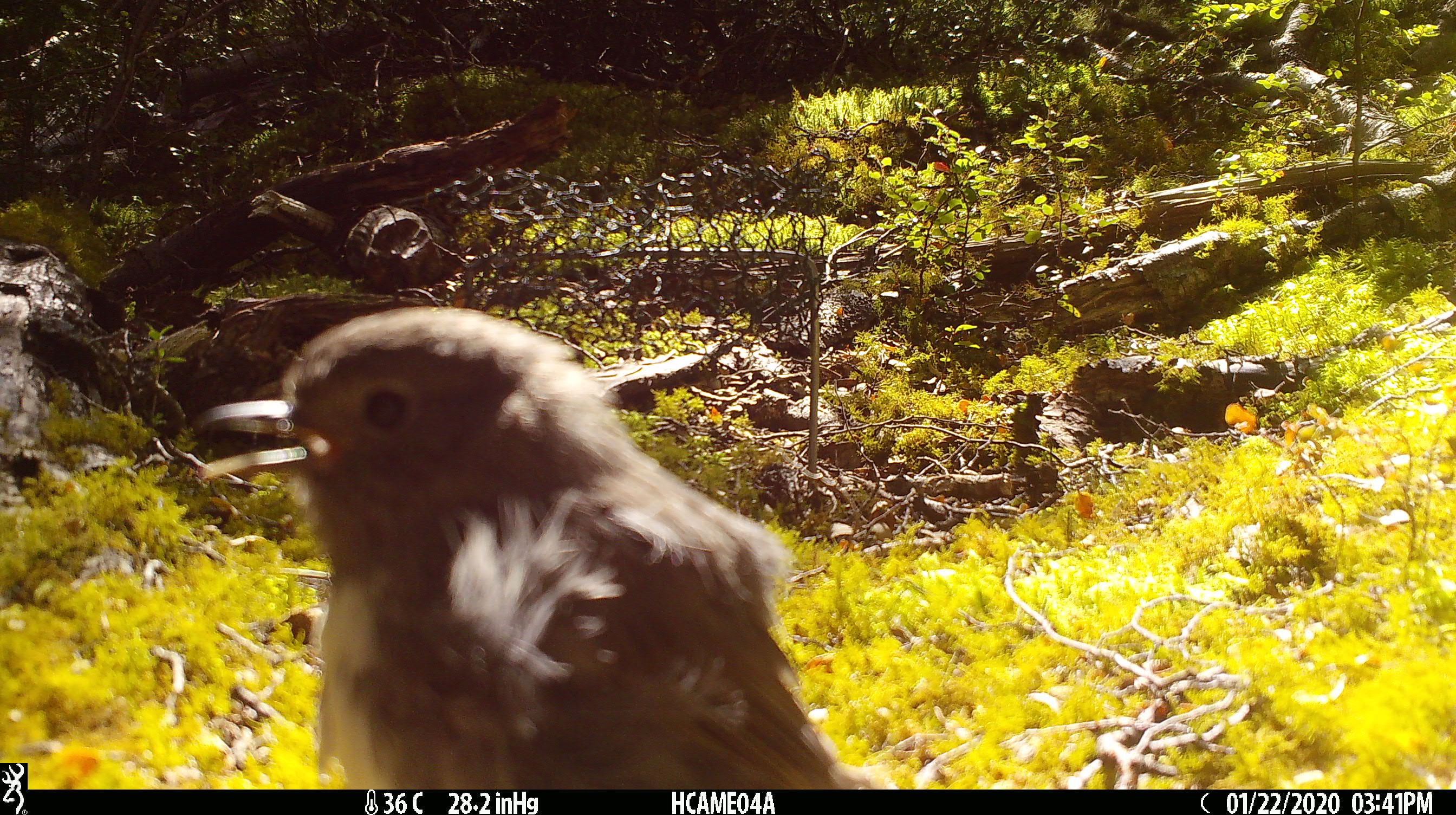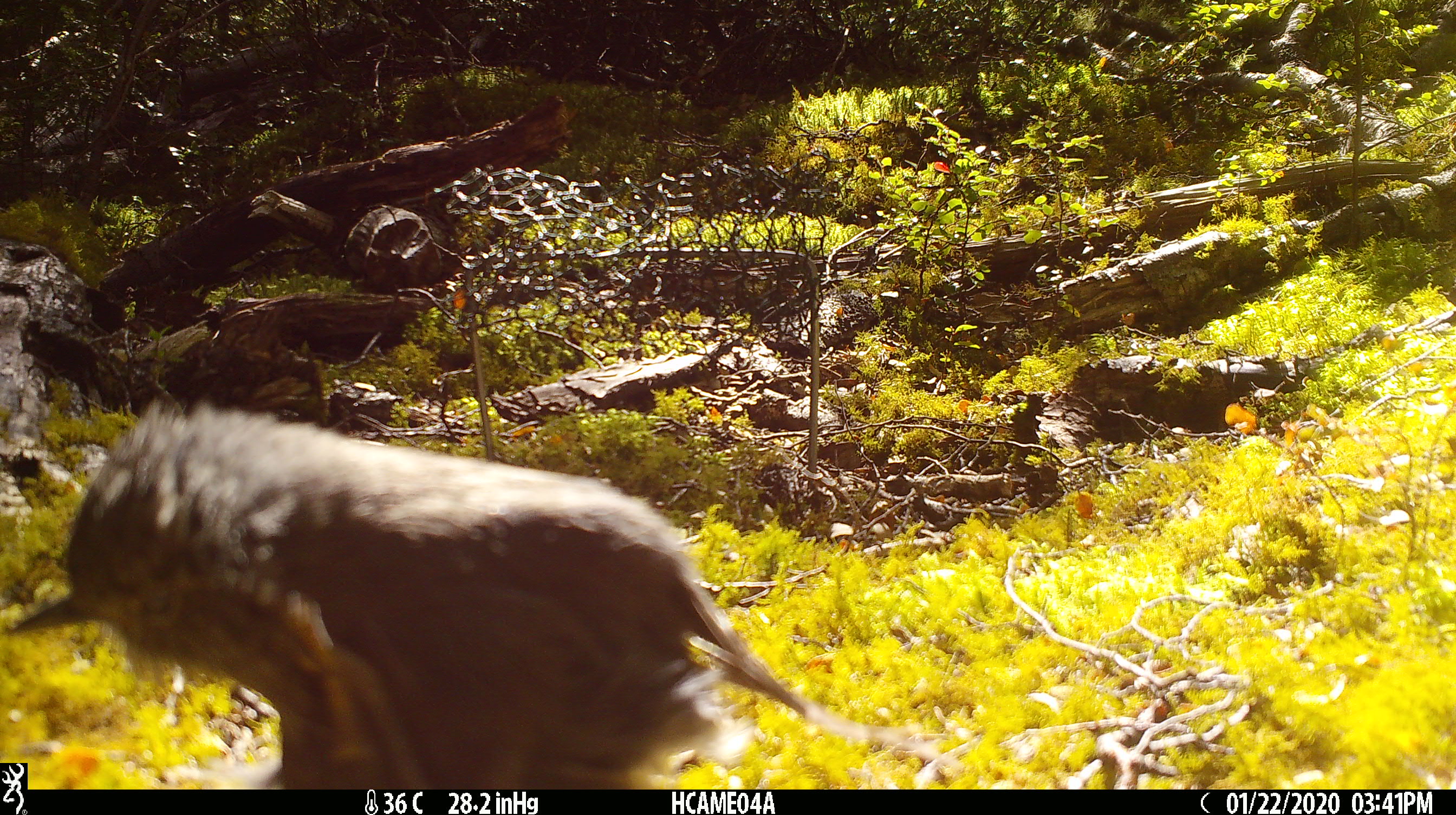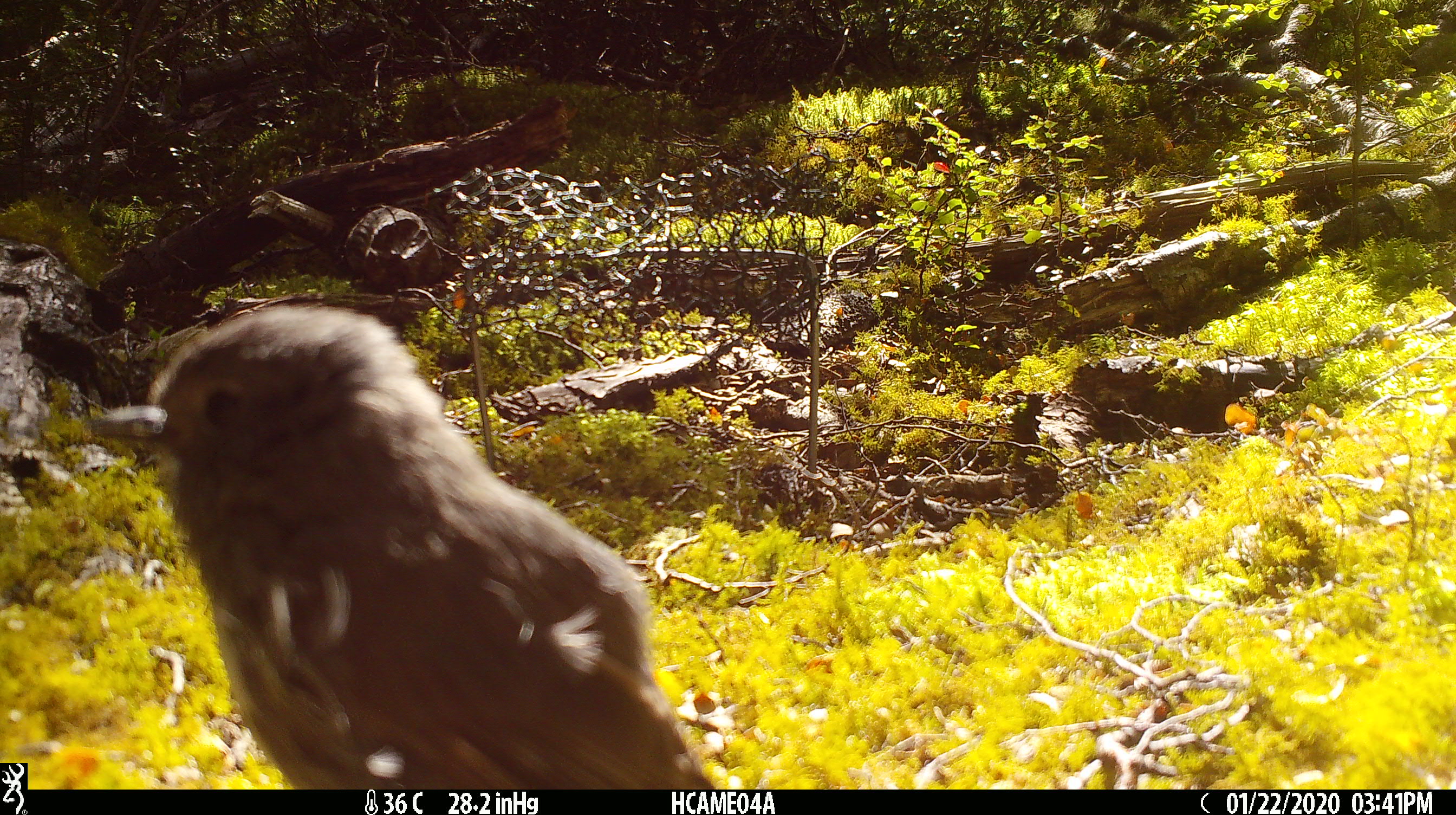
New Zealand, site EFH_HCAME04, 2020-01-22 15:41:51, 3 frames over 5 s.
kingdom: Animalia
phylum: Chordata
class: Aves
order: Passeriformes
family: Petroicidae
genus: Petroica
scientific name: Petroica australis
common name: new zealand robin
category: robin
Robin (new zealand robin) (Petroica australis).